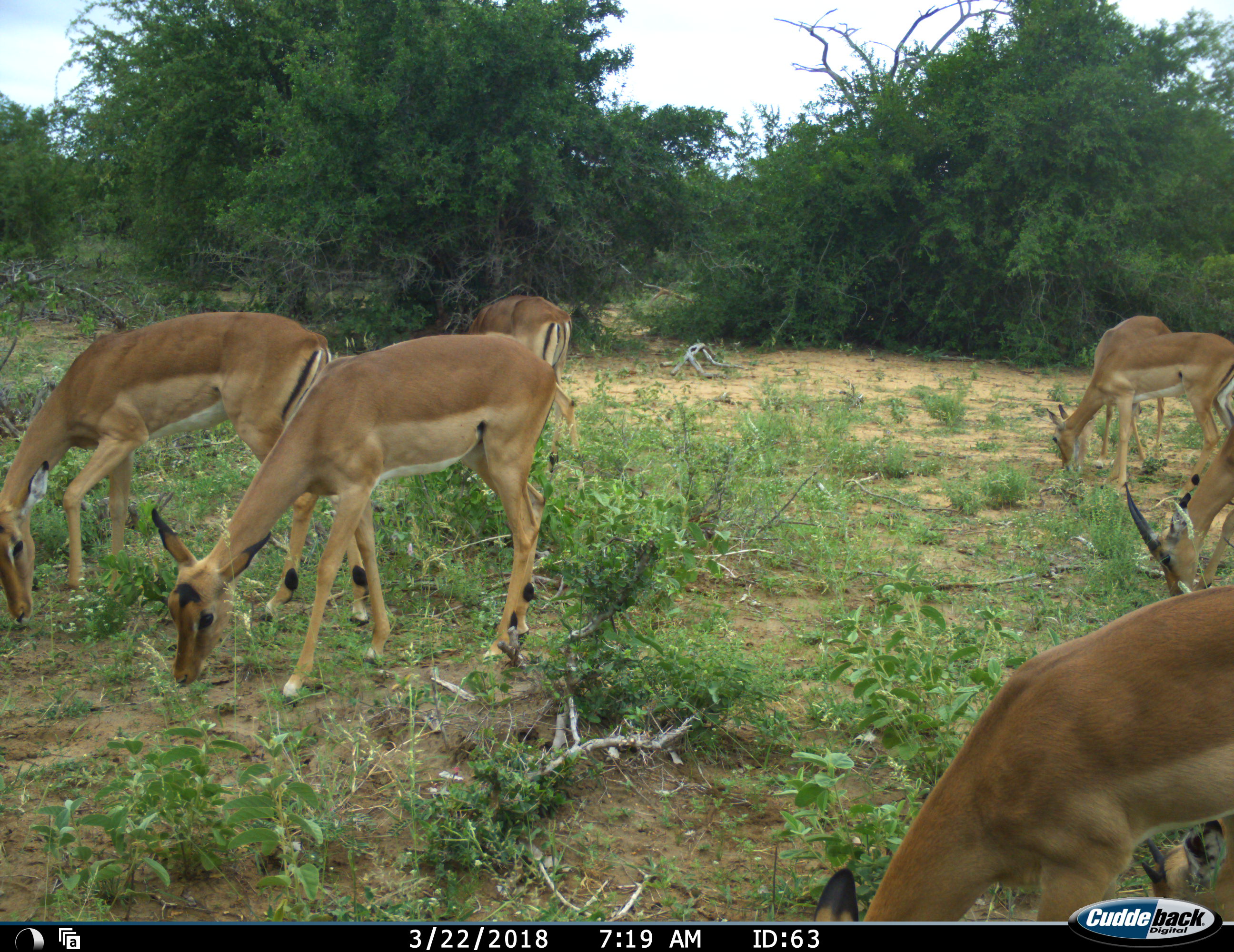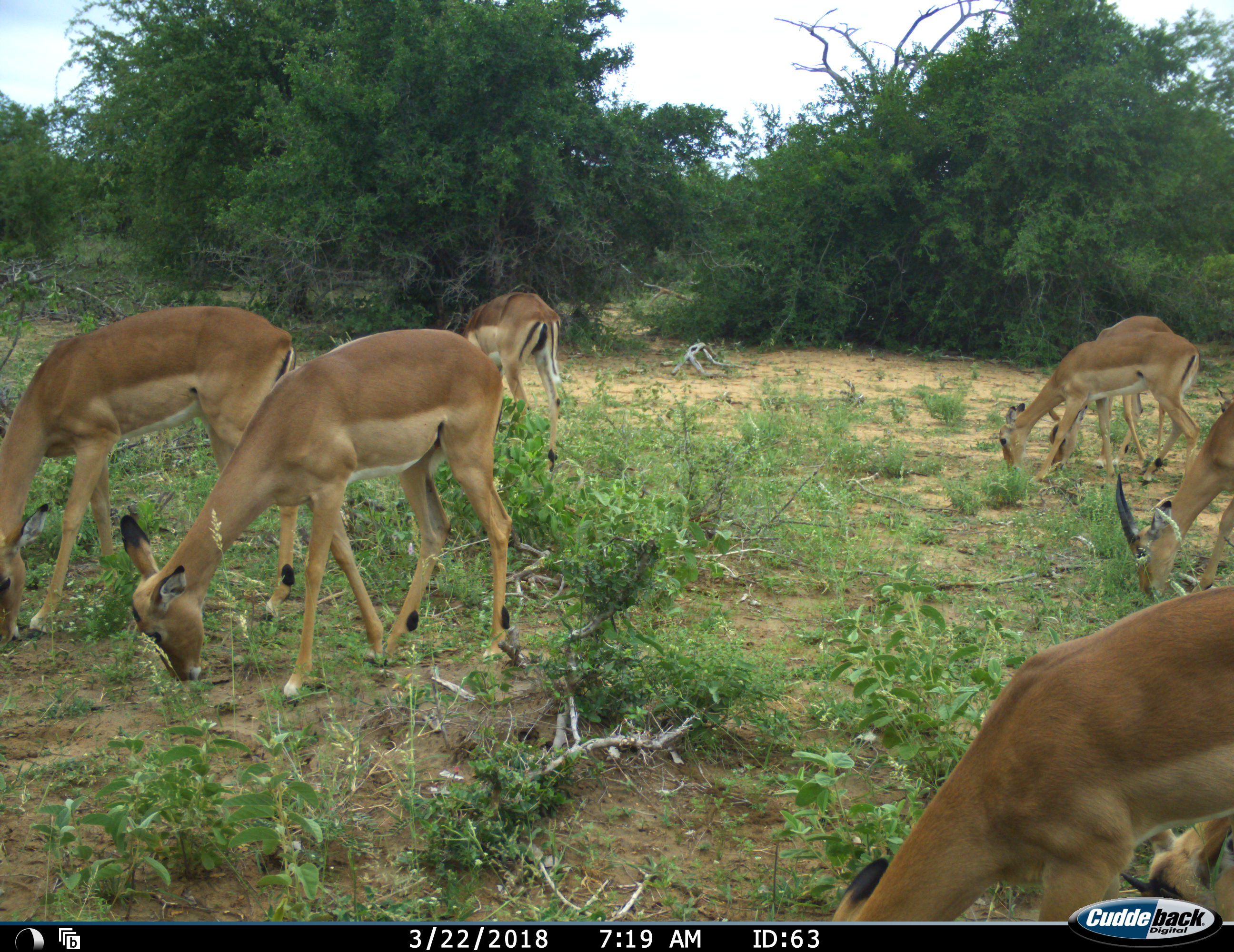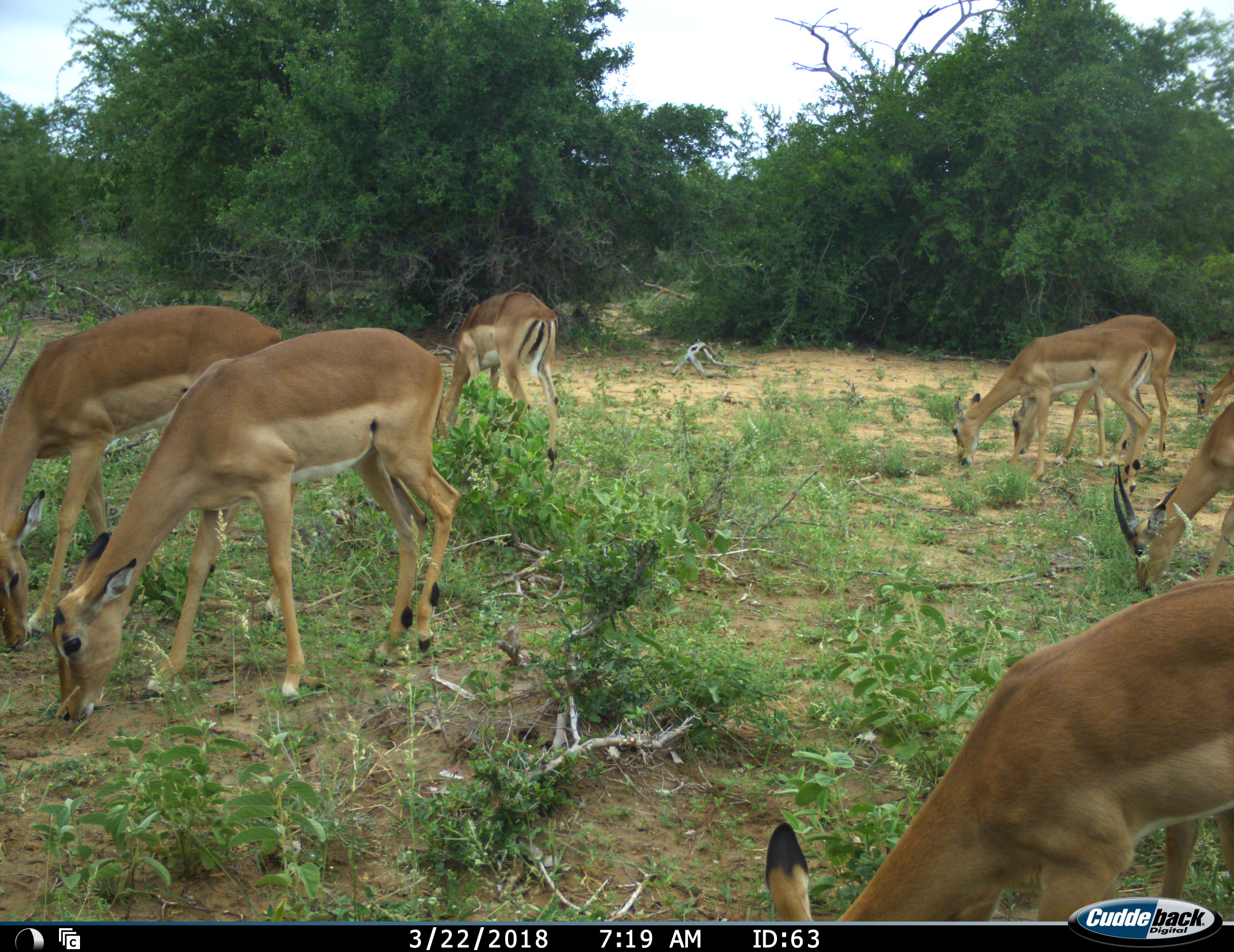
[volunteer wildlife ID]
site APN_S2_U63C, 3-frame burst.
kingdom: Animalia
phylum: Chordata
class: Mammalia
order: Artiodactyla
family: Bovidae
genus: Aepyceros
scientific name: Aepyceros melampus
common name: impala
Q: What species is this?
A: Impala (Aepyceros melampus).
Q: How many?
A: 7.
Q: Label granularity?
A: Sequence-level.